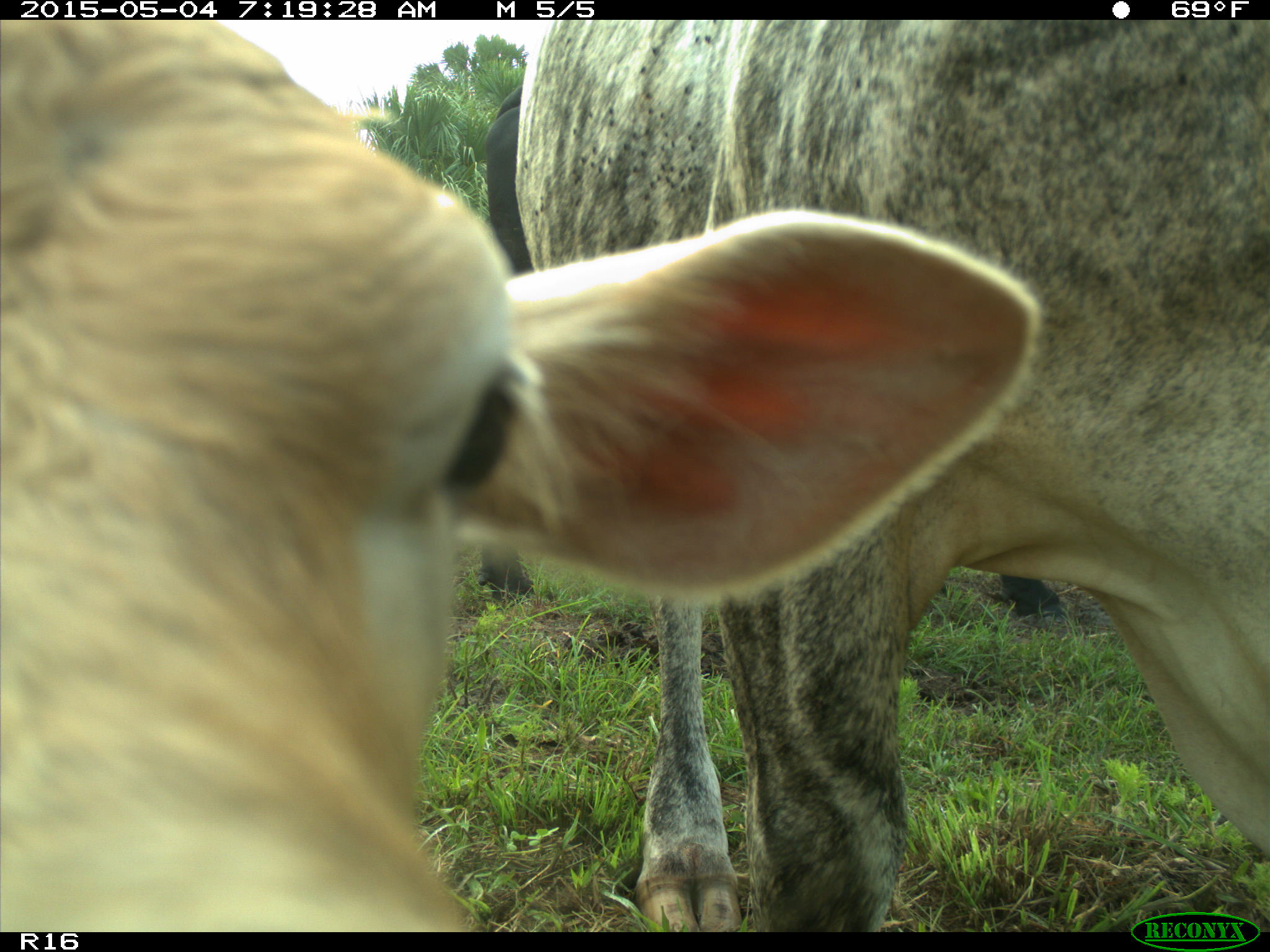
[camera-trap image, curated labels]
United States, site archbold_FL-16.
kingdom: Animalia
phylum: Chordata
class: Mammalia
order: Artiodactyla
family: Bovidae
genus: Bos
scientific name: Bos taurus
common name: domestic cow